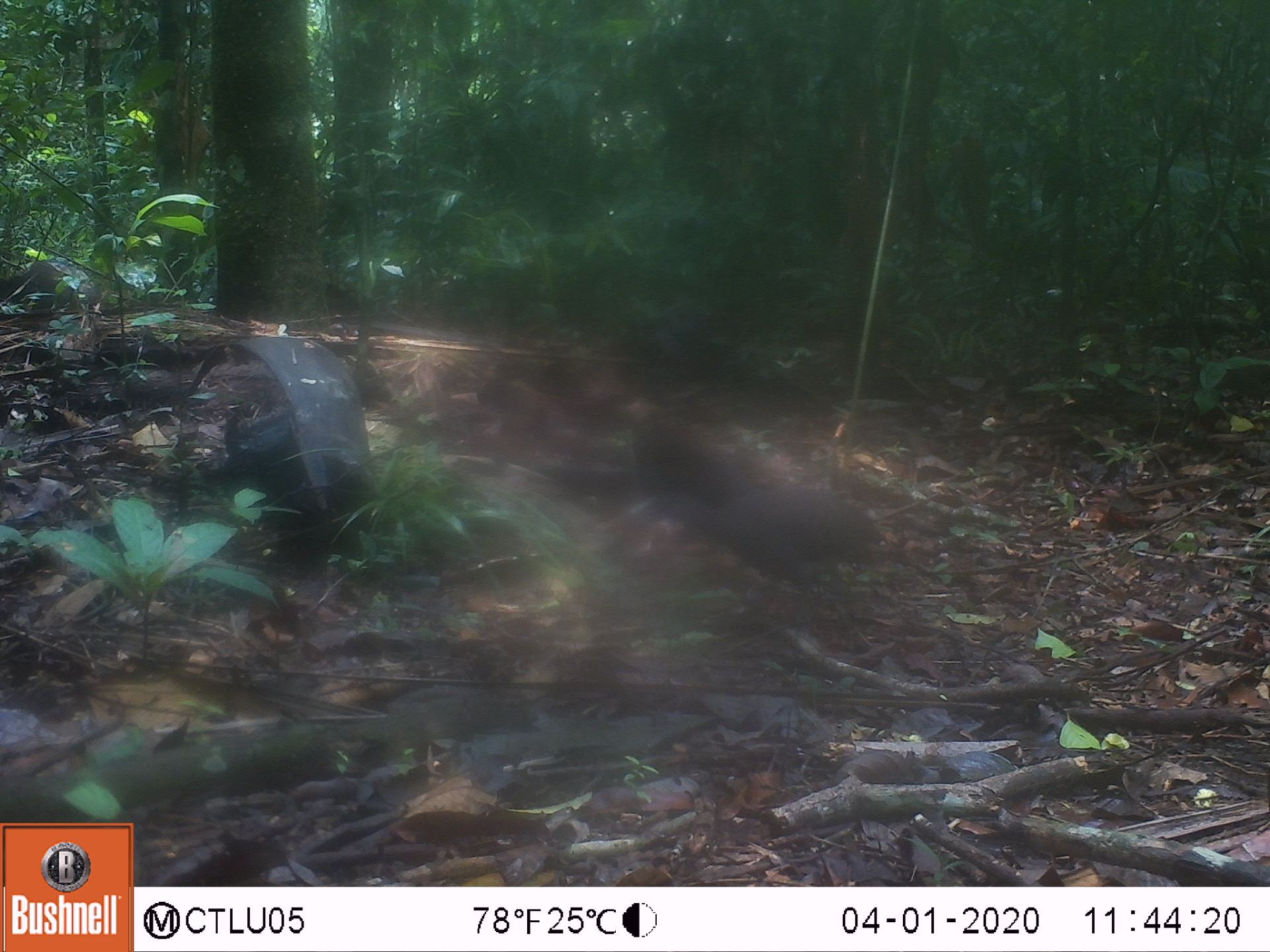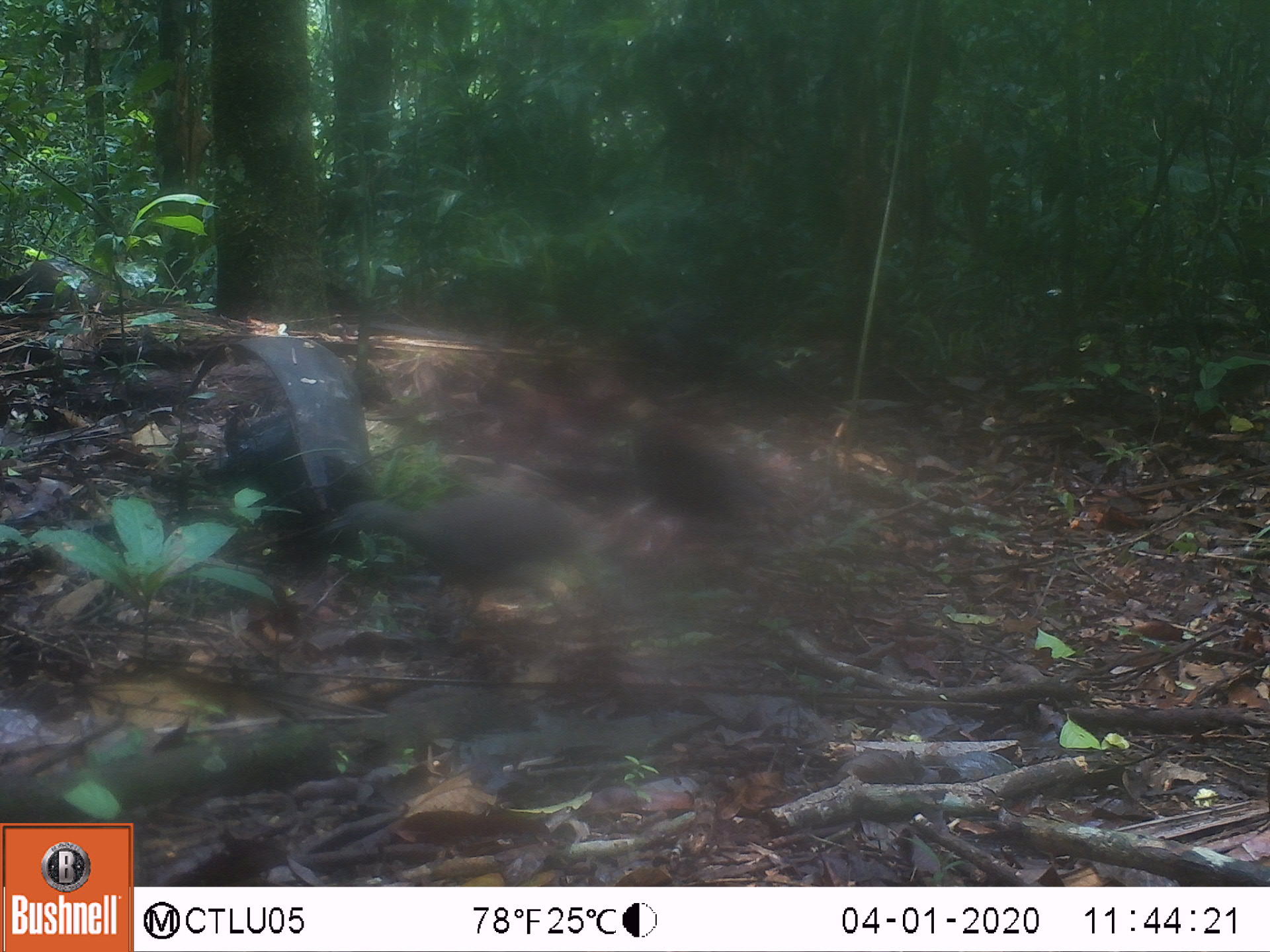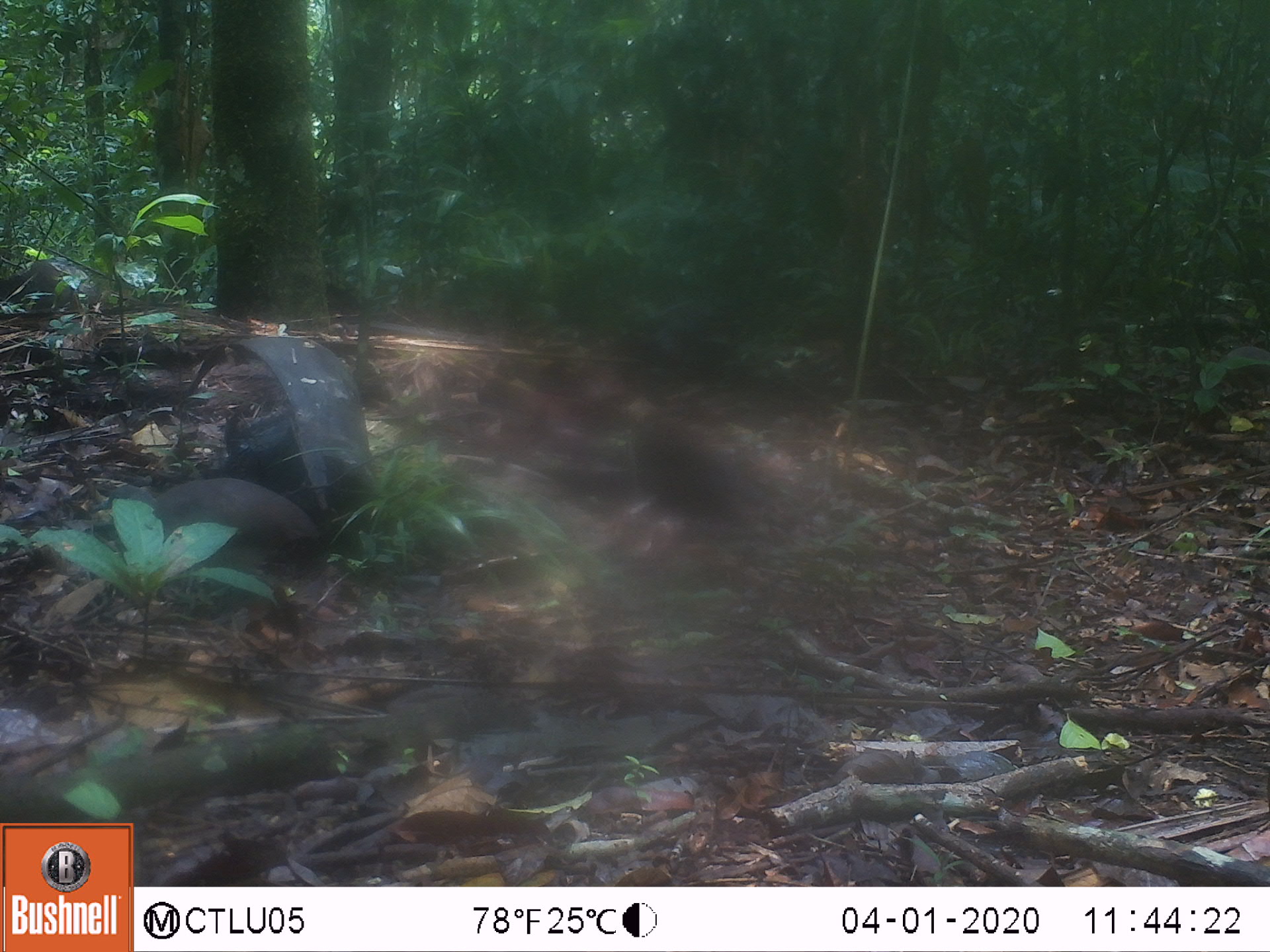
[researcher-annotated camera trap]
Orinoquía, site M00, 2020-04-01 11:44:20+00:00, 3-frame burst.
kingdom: Animalia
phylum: Chordata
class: Aves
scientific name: Aves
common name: bird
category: unknown bird